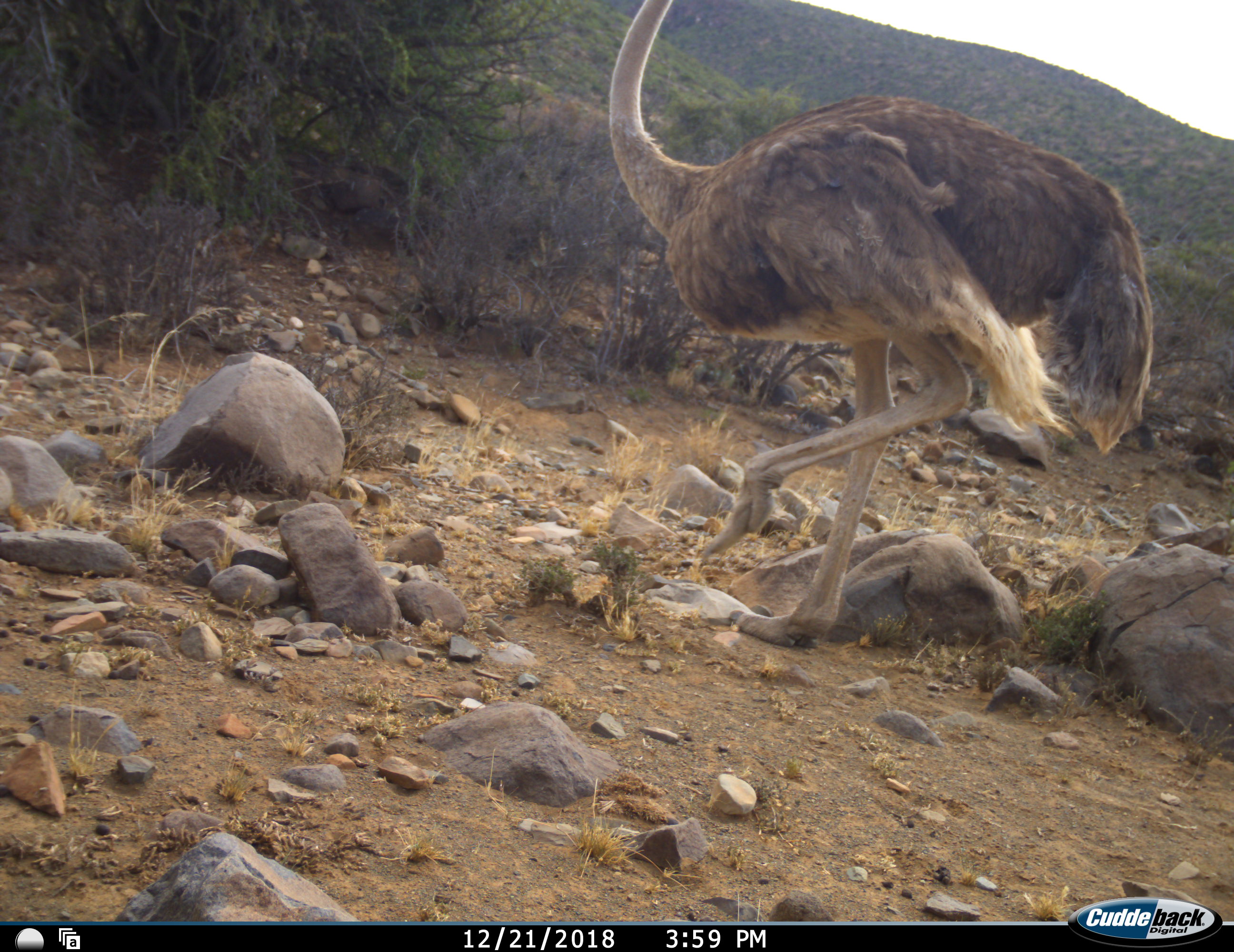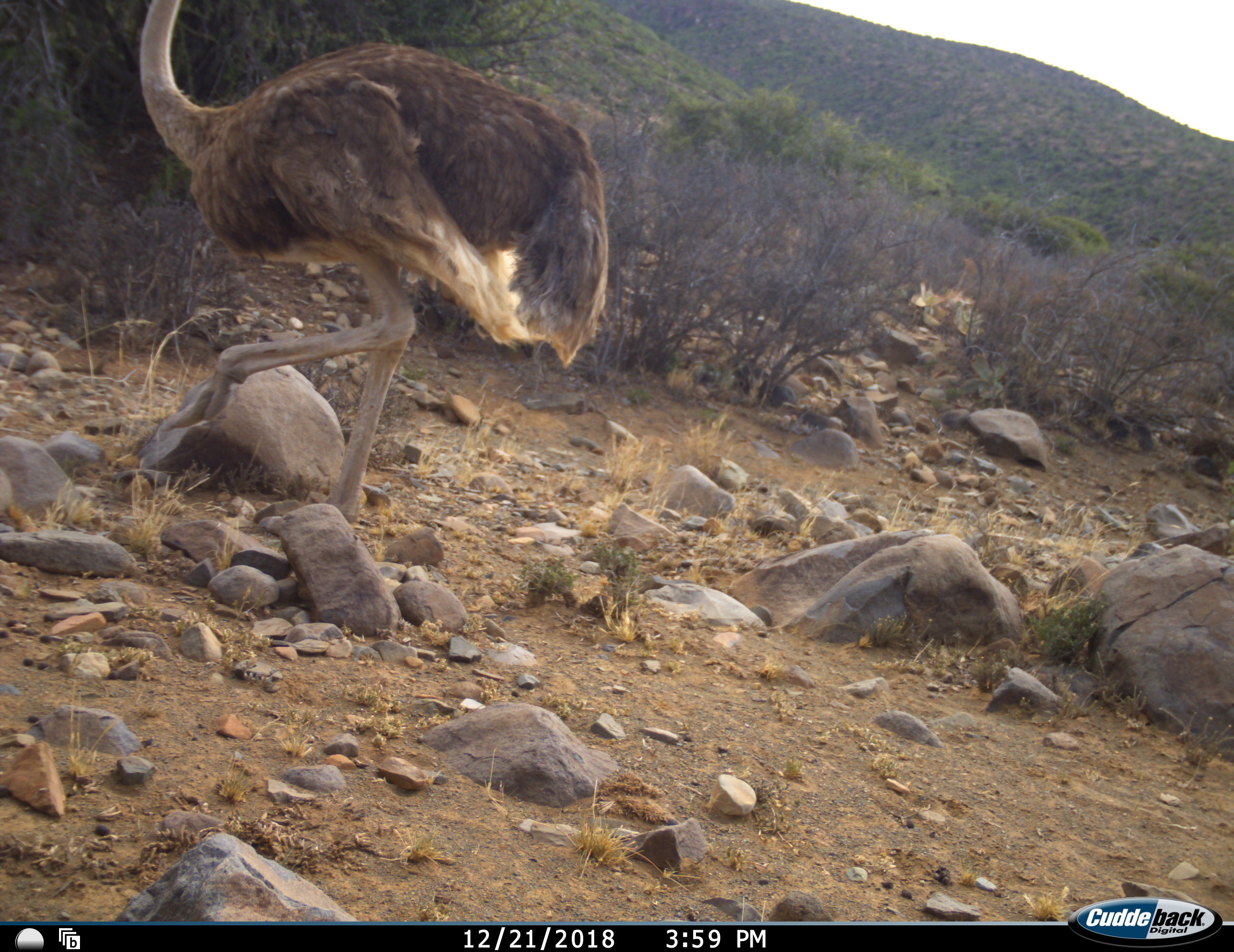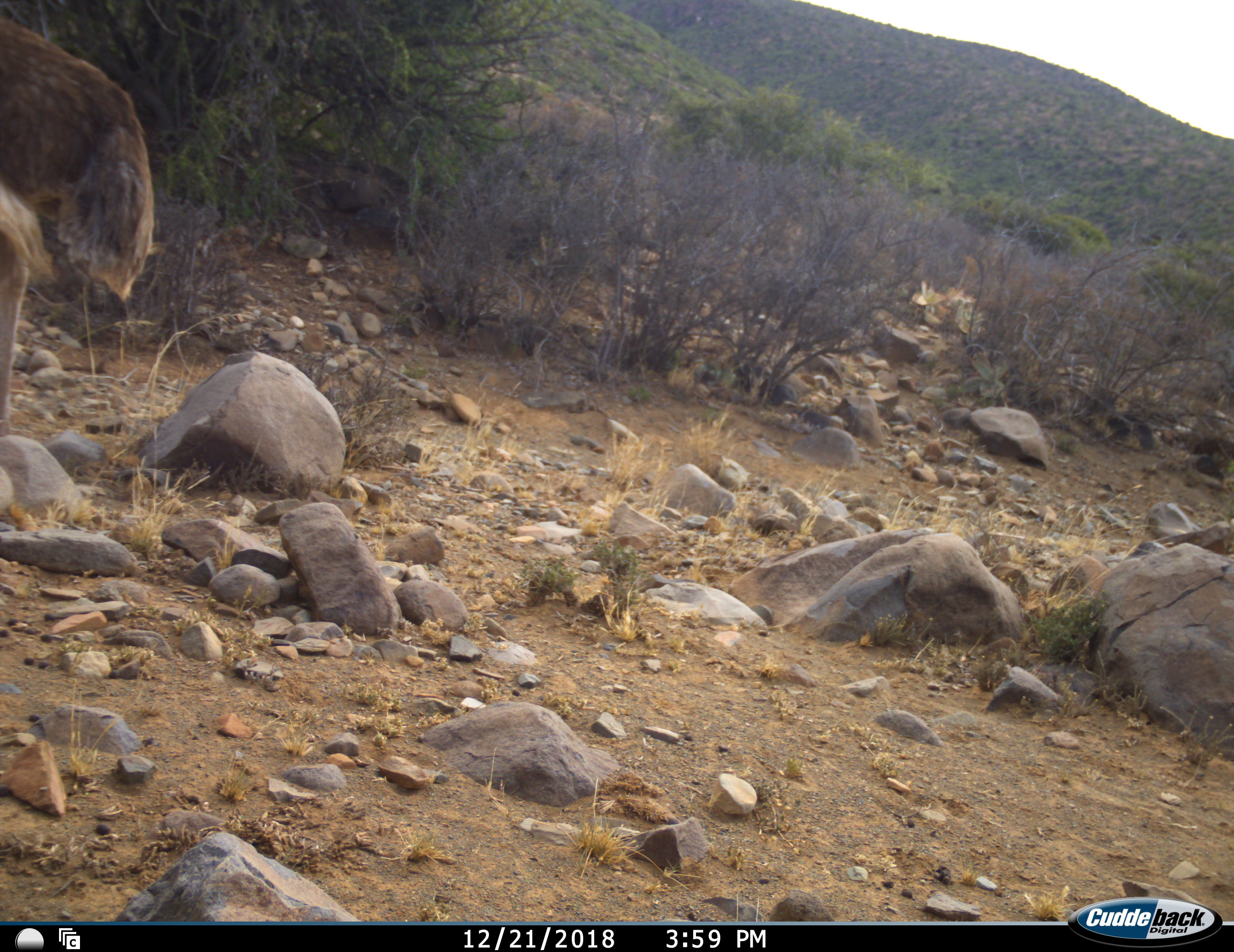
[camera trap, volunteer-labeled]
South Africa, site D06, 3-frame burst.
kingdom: Animalia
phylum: Chordata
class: Aves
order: Struthioniformes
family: Struthionidae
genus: Struthio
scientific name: Struthio camelus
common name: ostrich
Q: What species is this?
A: Ostrich (Struthio camelus).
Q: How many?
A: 1.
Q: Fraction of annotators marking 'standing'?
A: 0%.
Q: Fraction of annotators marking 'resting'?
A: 0%.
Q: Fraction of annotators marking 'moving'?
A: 100%.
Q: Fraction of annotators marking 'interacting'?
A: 0%.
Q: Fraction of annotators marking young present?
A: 10%.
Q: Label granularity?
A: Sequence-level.